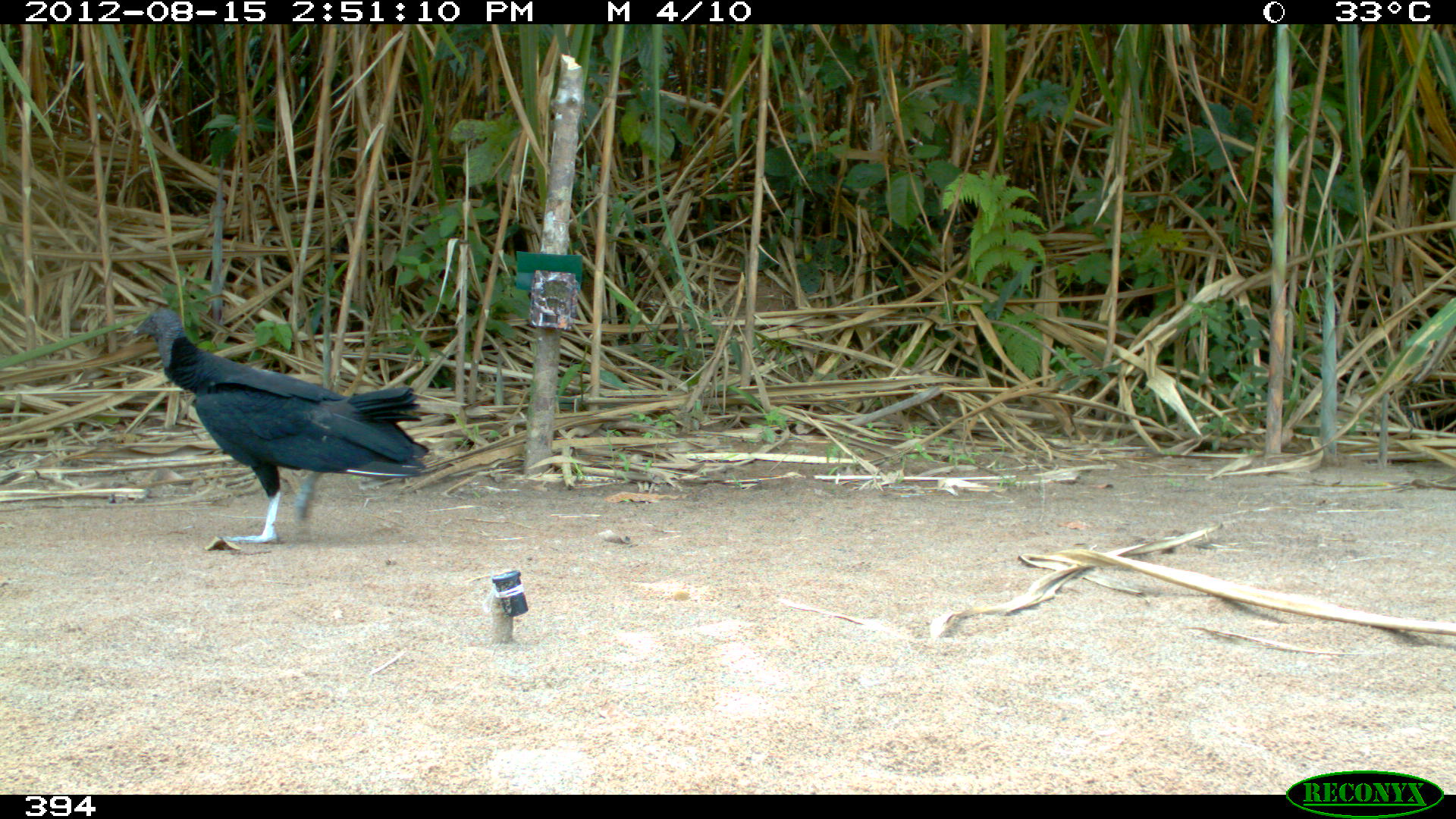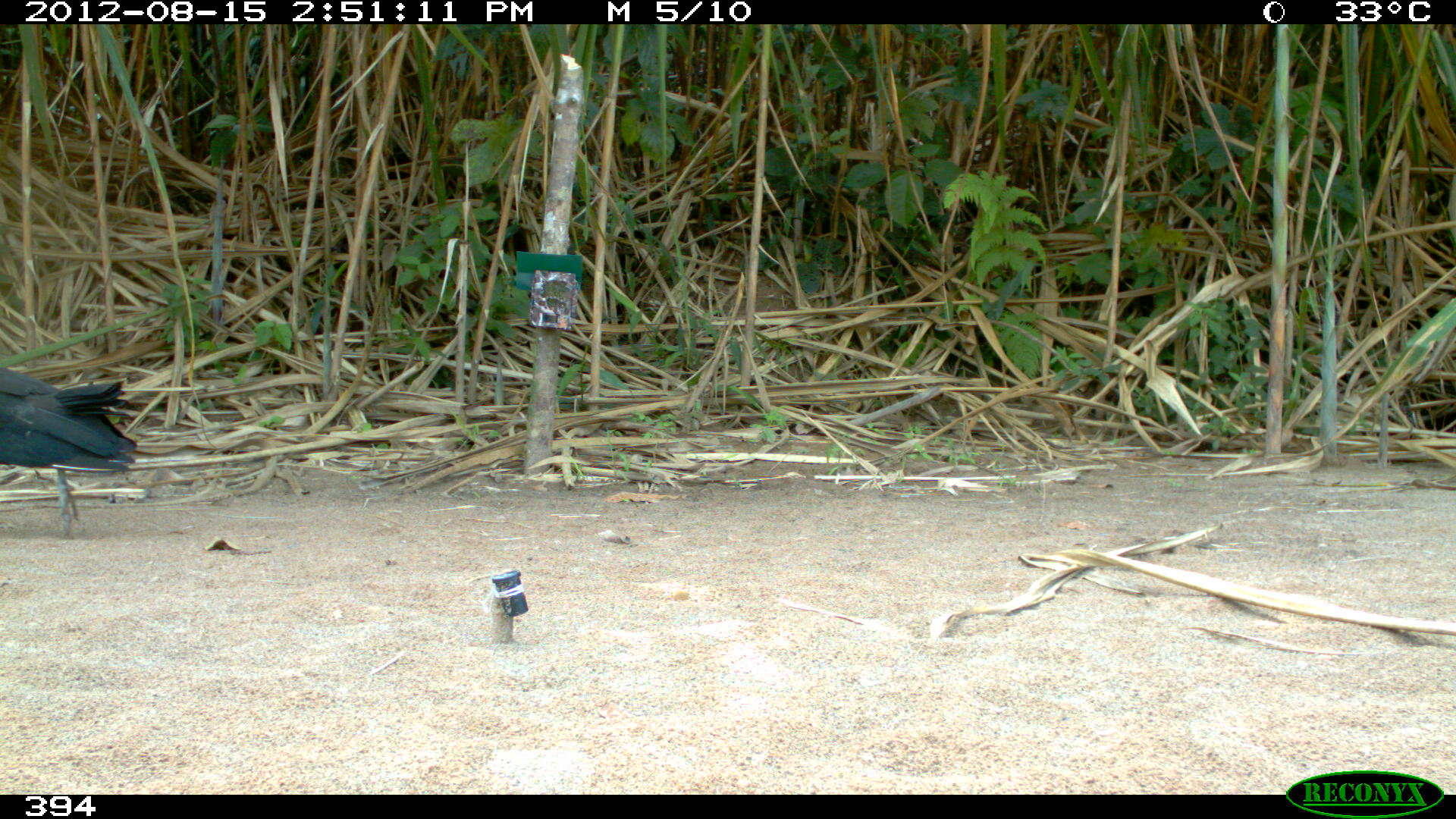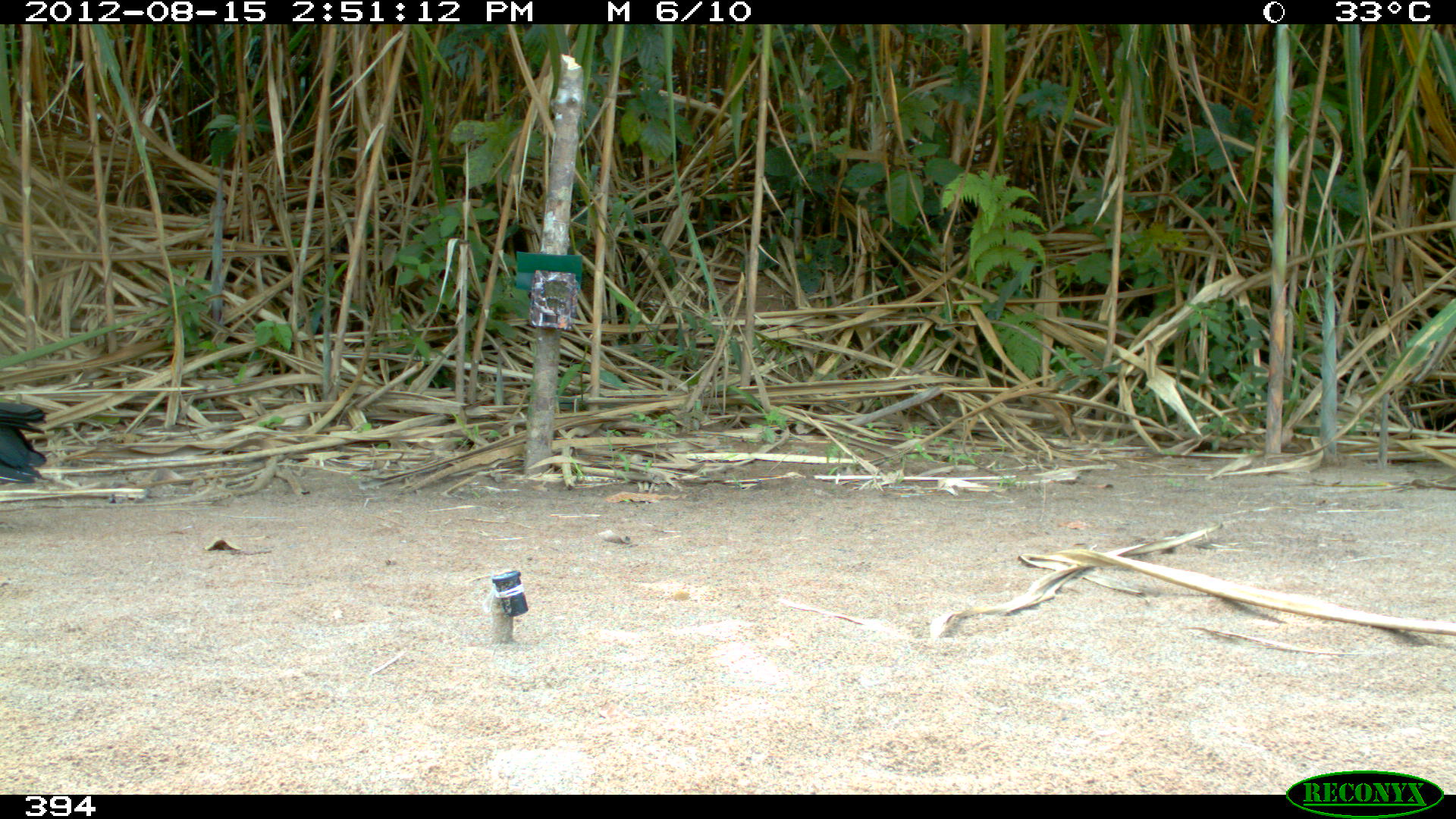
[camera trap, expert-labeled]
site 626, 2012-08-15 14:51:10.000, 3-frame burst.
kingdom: Animalia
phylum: Chordata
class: Aves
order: Cathartiformes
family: Cathartidae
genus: Coragyps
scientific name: Coragyps atratus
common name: black vulture